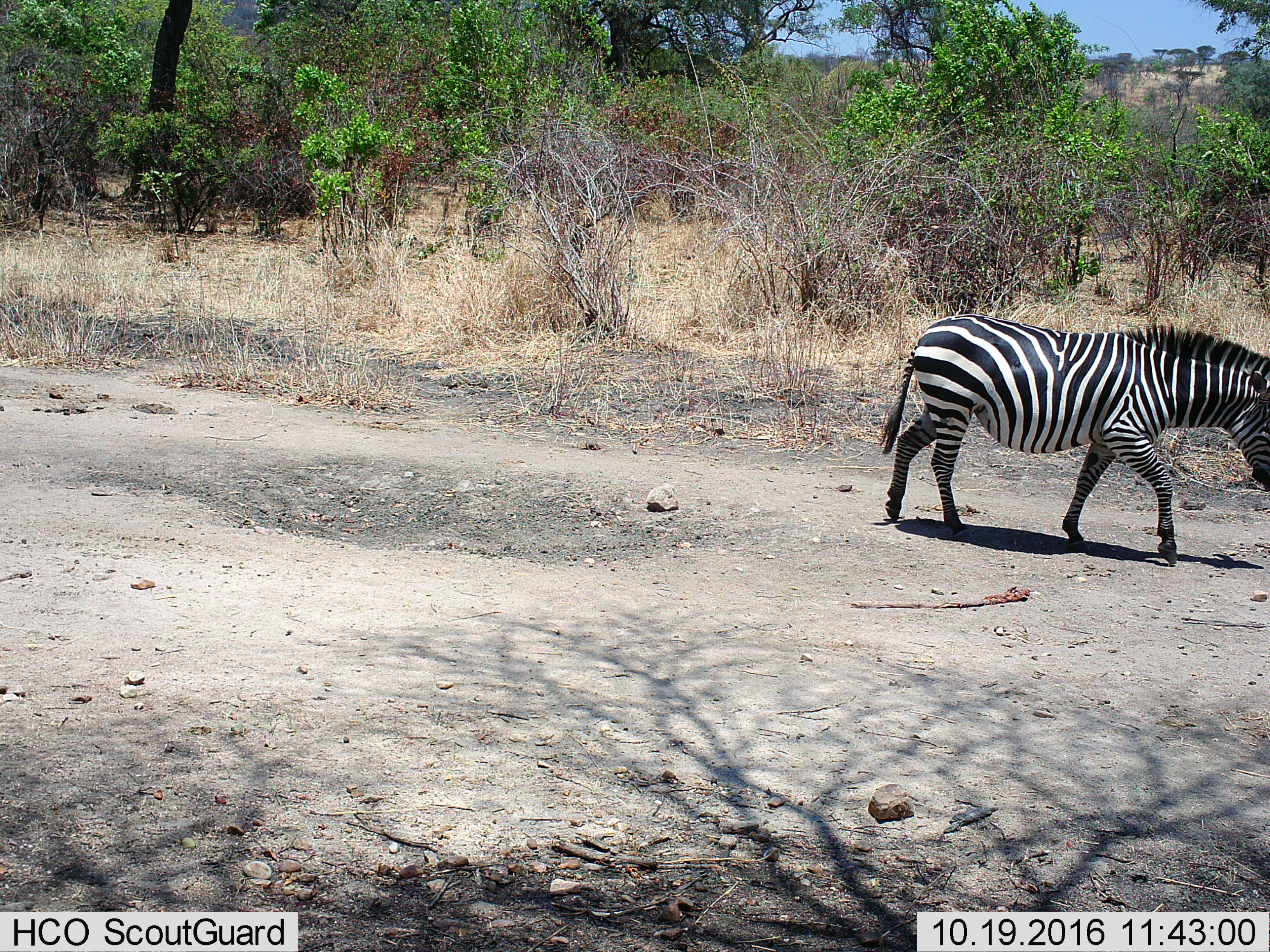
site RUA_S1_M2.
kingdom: Animalia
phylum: Chordata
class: Mammalia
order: Perissodactyla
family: Equidae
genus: Equus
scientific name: Equus quagga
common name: plains zebra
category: zebraplains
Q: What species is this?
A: Zebraplains (plains zebra) (Equus quagga).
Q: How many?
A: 1.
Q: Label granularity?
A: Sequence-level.